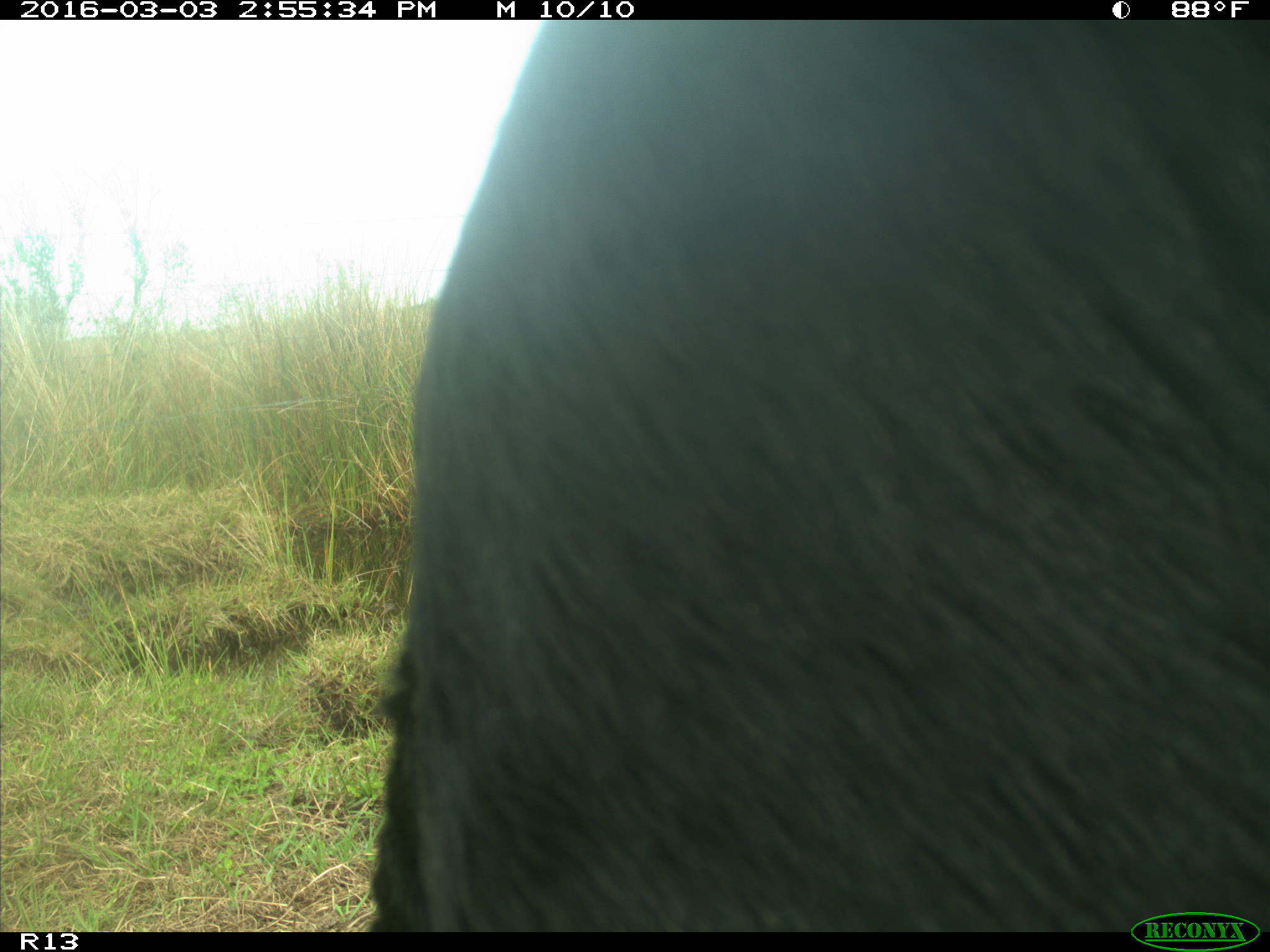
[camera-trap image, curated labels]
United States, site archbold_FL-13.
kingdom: Animalia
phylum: Chordata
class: Mammalia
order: Artiodactyla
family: Bovidae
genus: Bos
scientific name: Bos taurus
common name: domestic cow